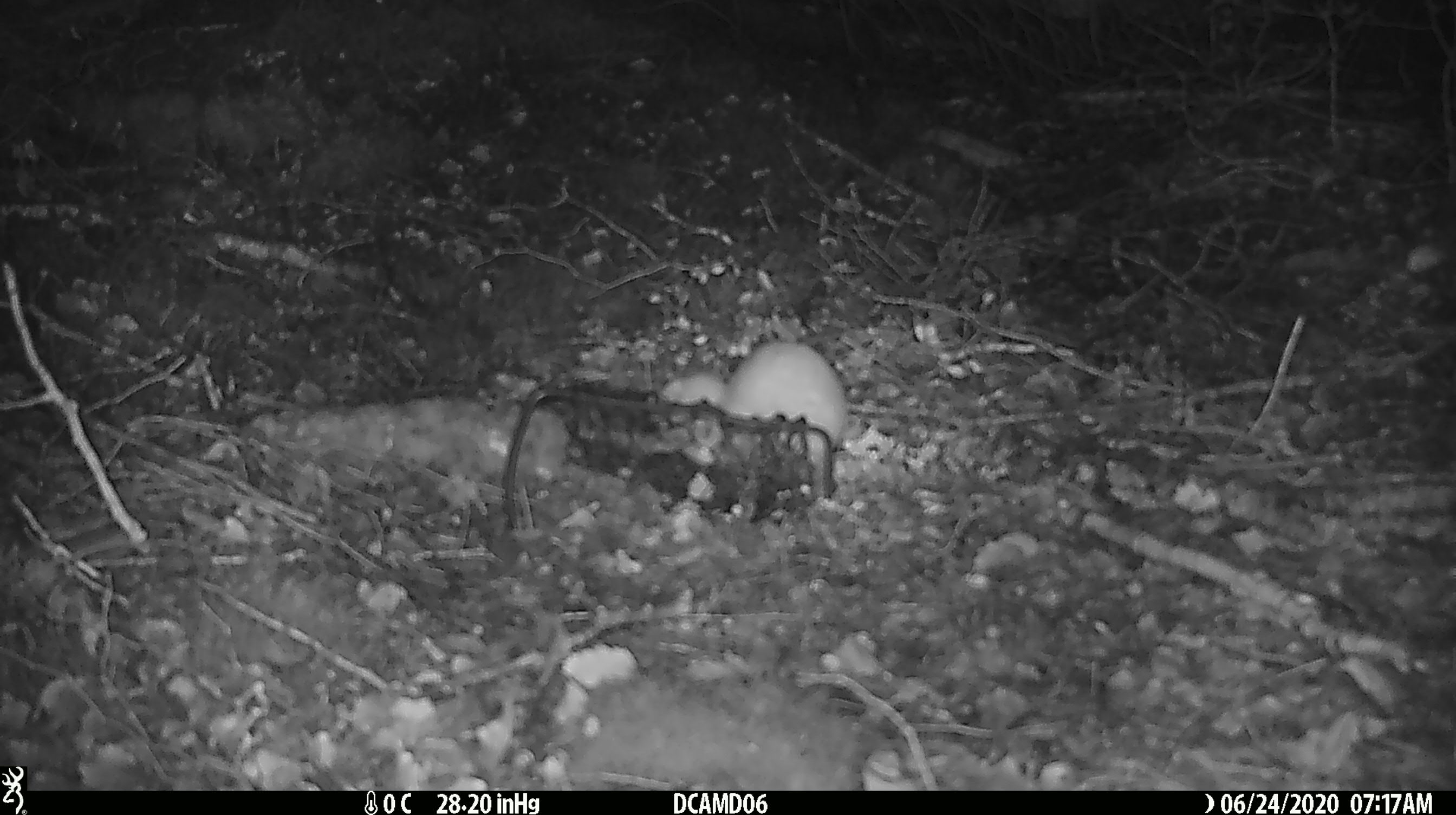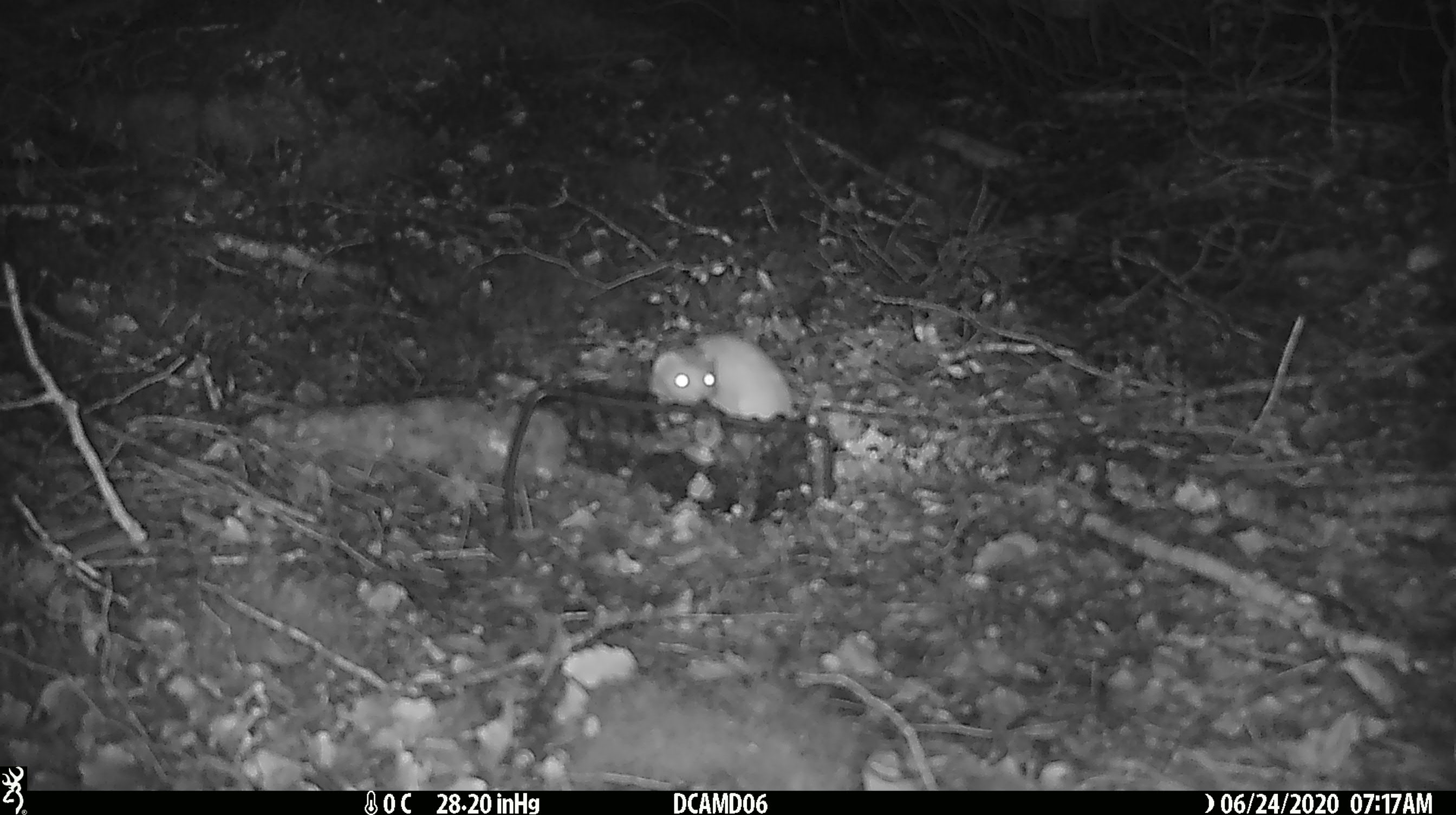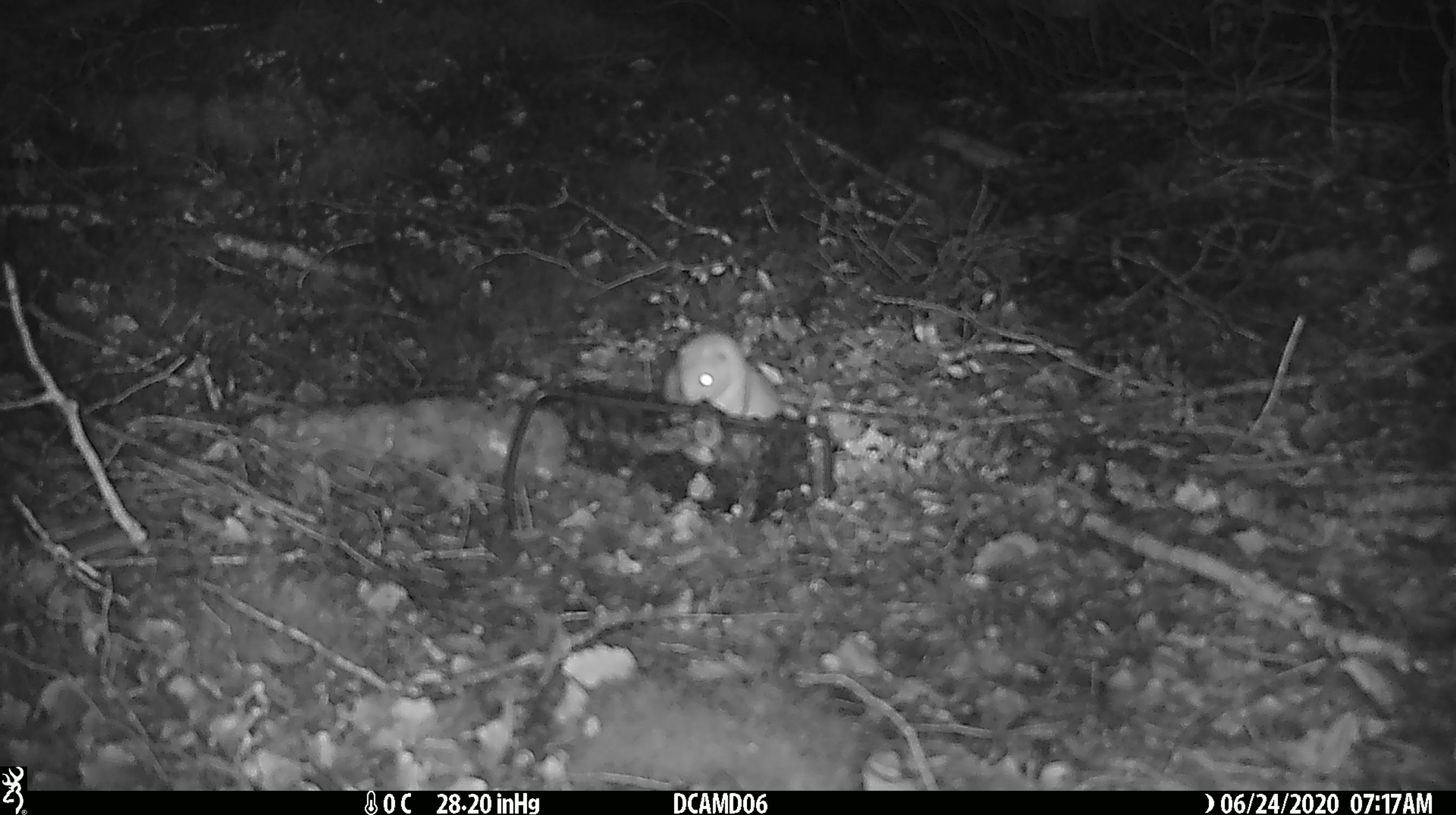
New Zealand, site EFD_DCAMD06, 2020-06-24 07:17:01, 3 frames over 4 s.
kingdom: Animalia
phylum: Chordata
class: Mammalia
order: Carnivora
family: Mustelidae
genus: Mustela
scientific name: Mustela nivalis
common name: least weasel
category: weasel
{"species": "weasel (least weasel) (Mustela nivalis)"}